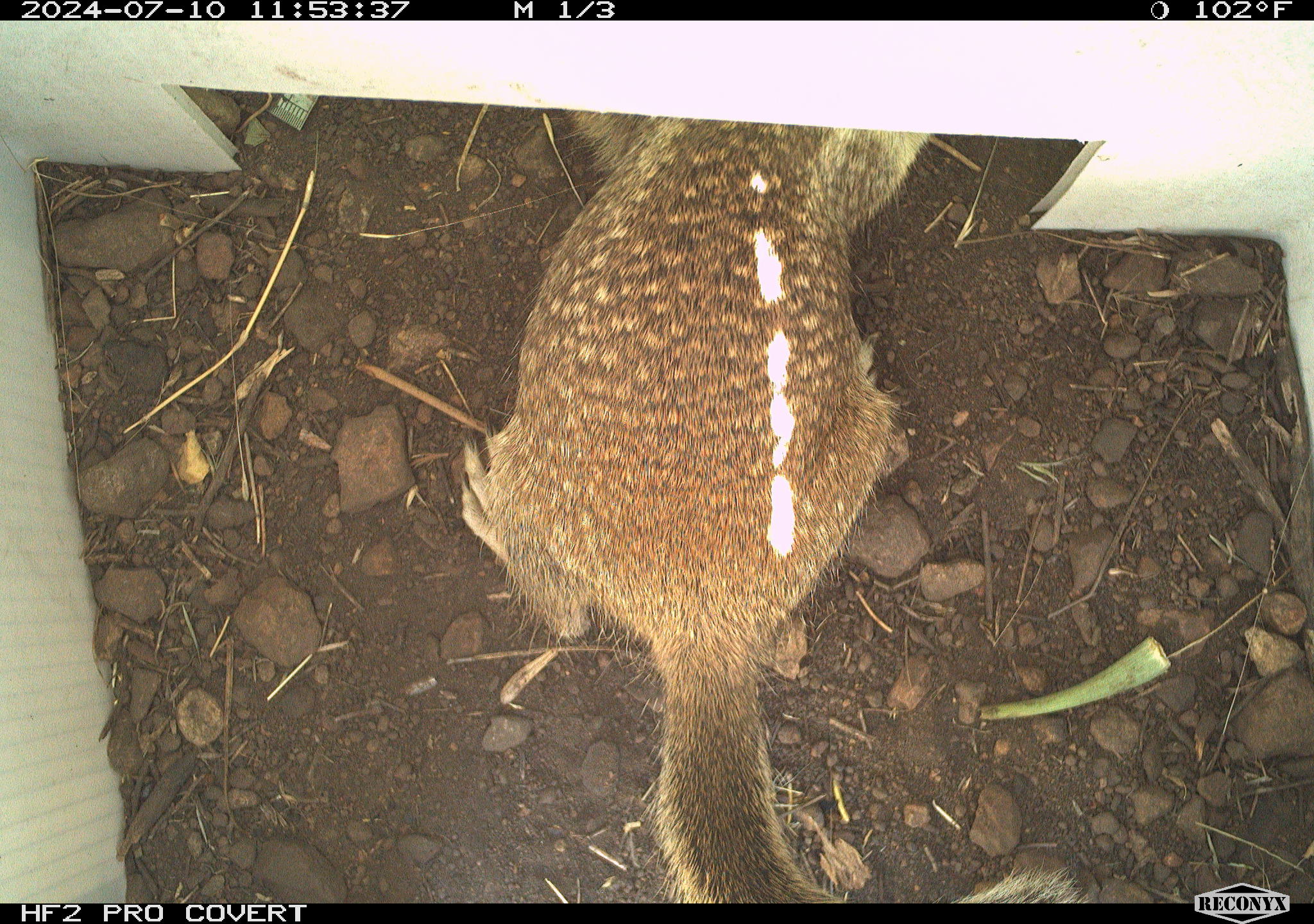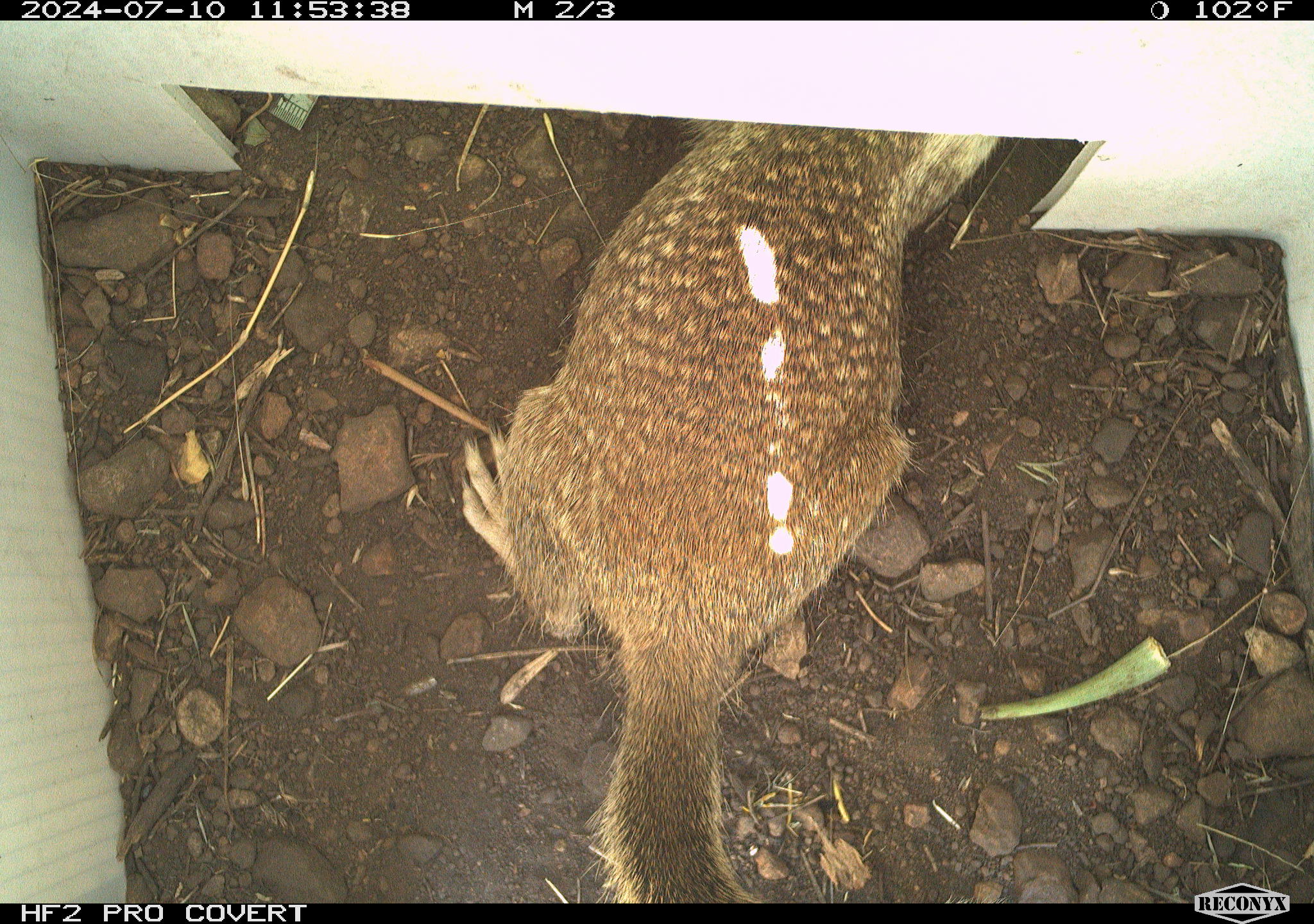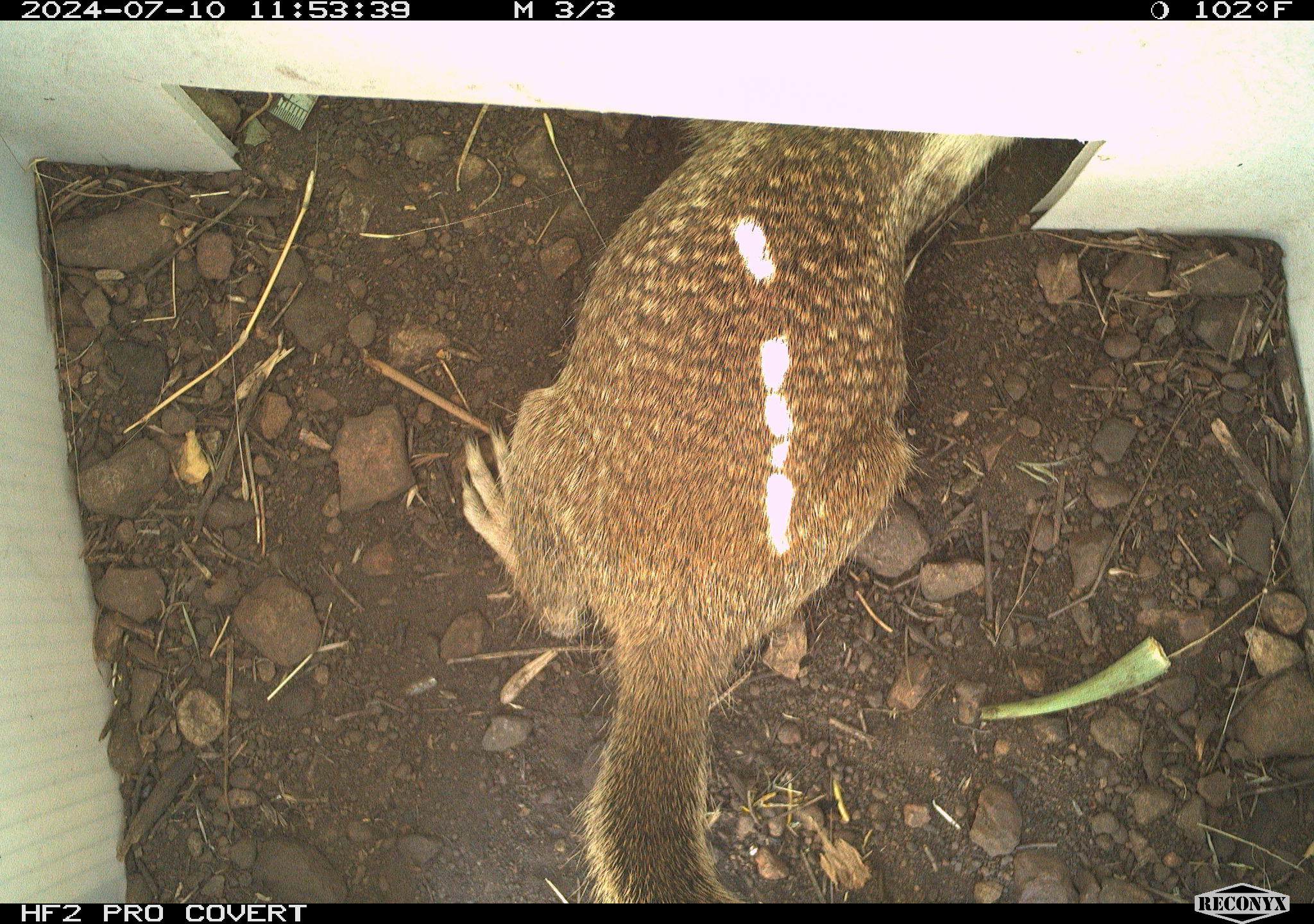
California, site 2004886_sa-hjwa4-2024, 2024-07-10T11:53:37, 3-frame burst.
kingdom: Animalia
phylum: Chordata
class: Mammalia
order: Rodentia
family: Sciuridae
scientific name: Sciuridae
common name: squirrels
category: sciuridae family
Sciuridae family (squirrels) (Sciuridae).